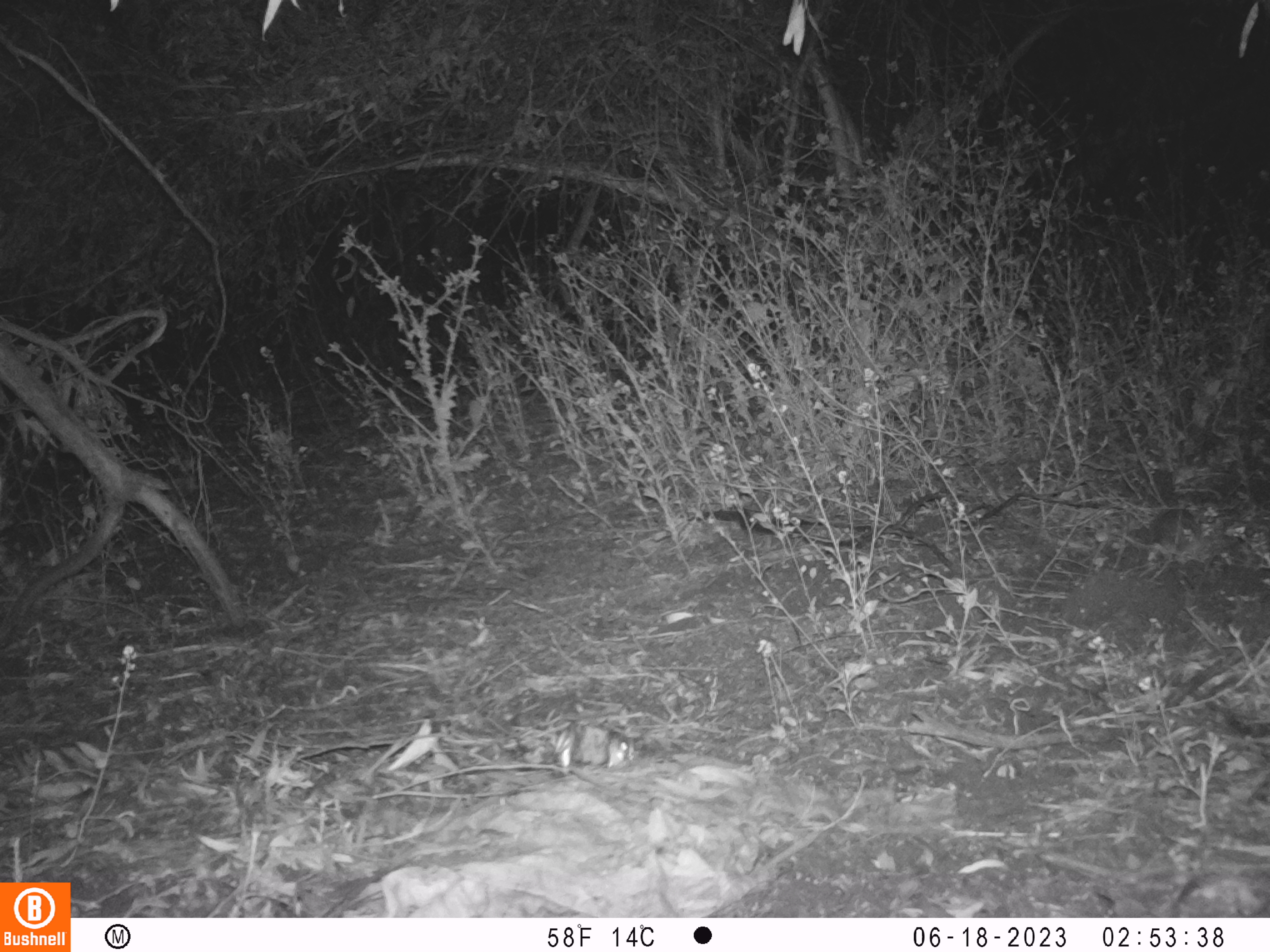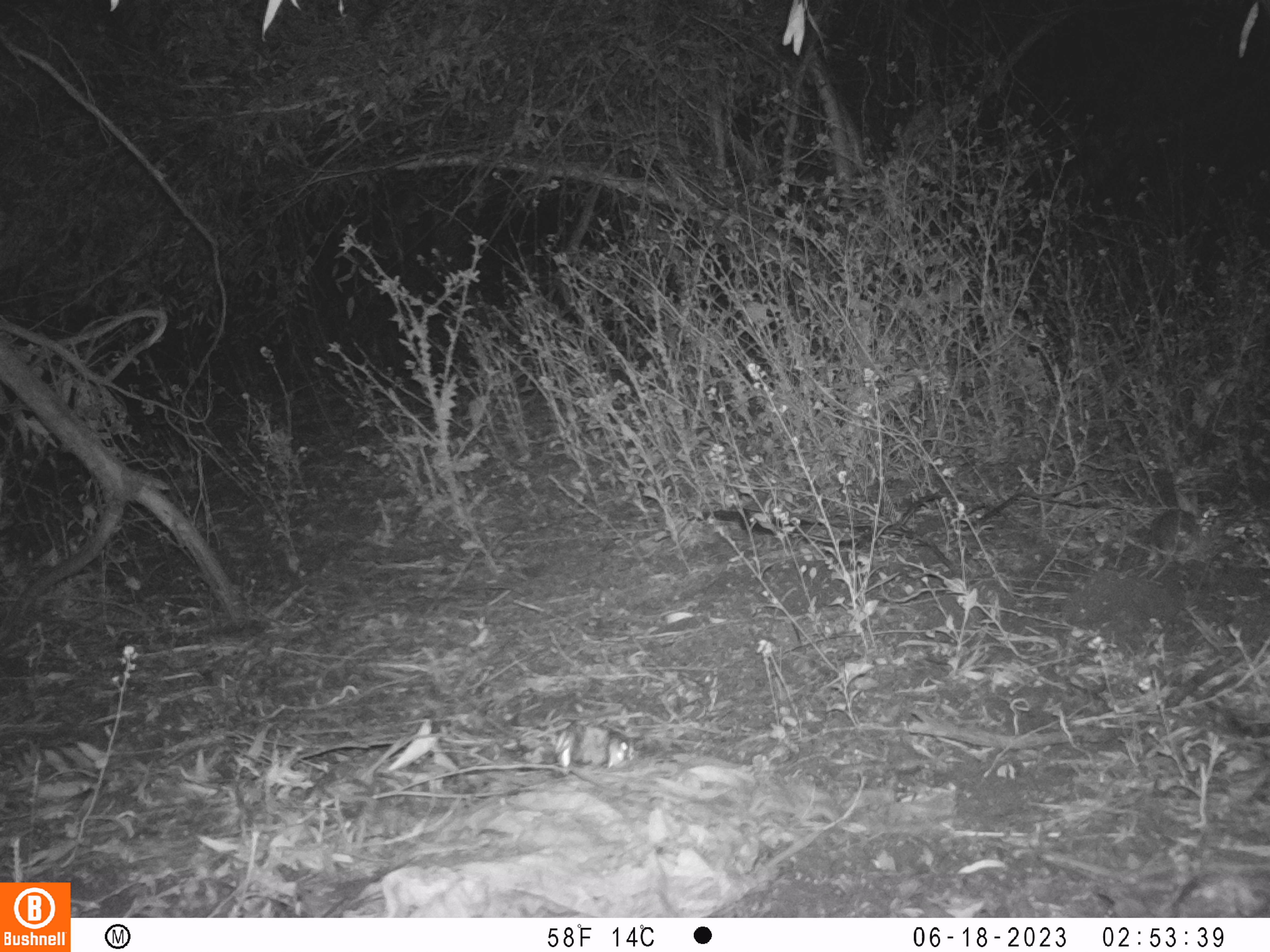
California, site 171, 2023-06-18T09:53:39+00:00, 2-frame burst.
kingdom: Animalia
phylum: Chordata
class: Mammalia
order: Lagomorpha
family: Leporidae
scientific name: Leporidae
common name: rabbit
Rabbit (Leporidae).